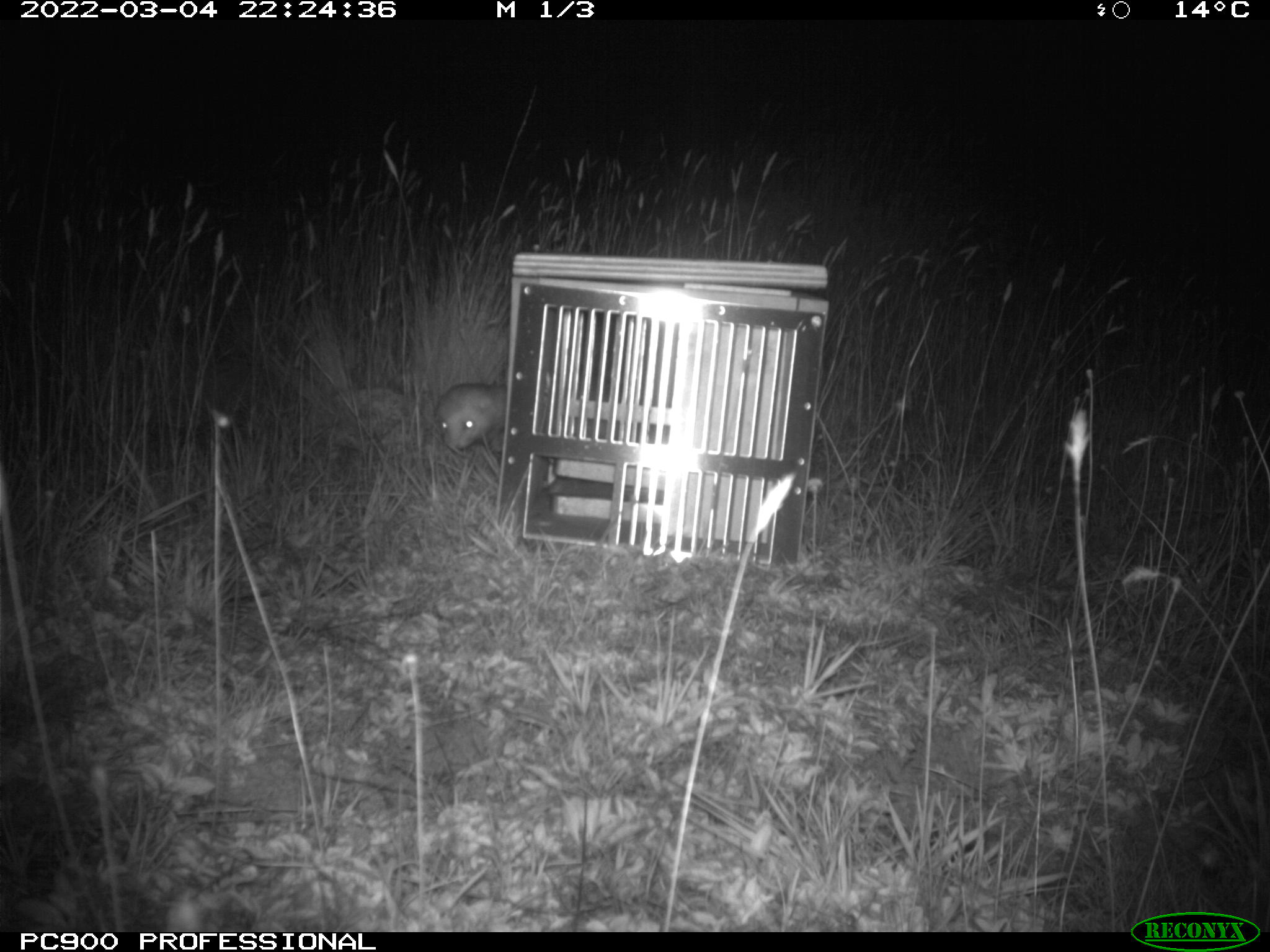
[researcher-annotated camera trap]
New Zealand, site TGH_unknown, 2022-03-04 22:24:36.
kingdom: Animalia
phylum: Chordata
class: Mammalia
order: Carnivora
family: Mustelidae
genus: Mustela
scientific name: Mustela furo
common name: ferret